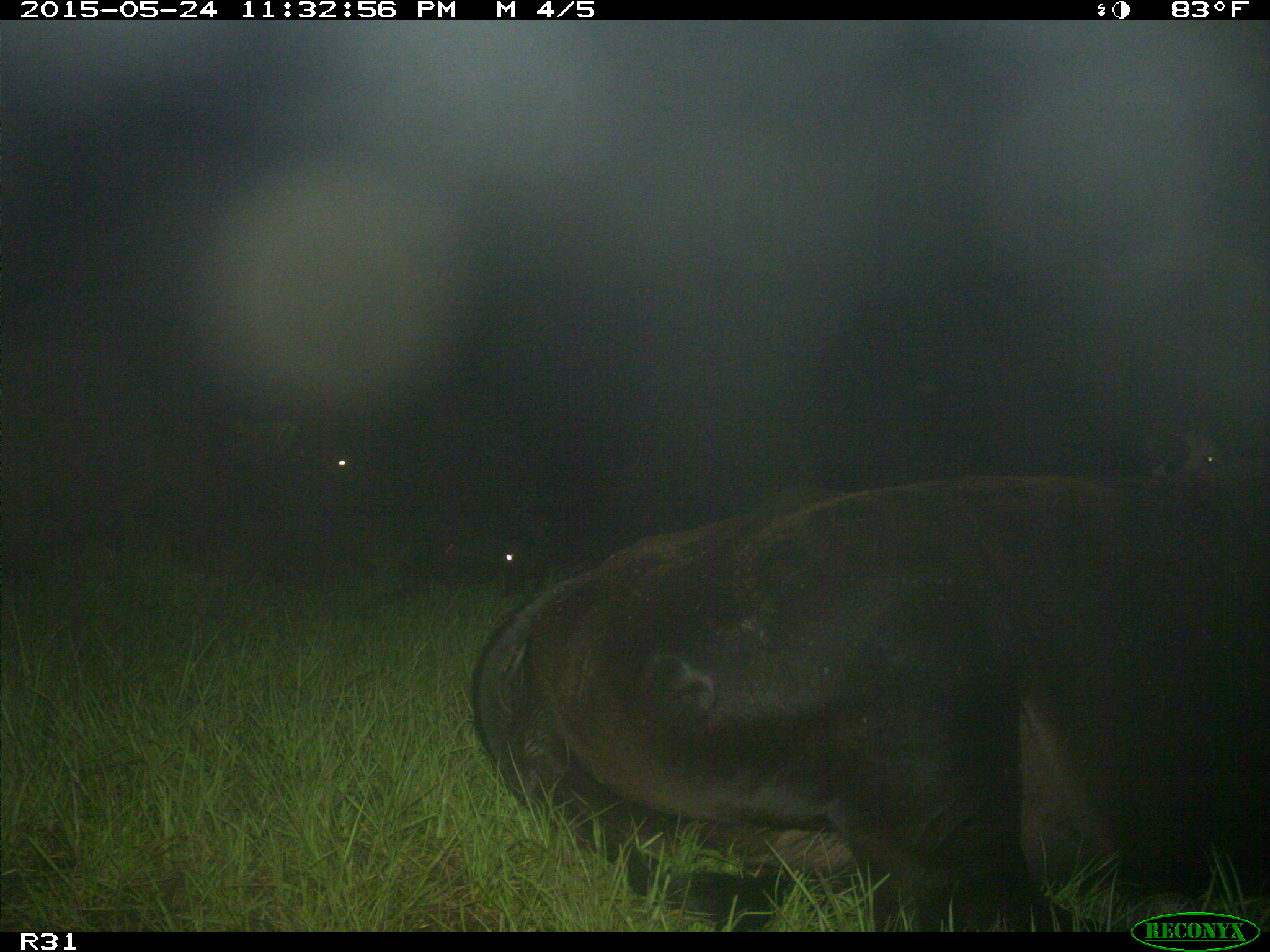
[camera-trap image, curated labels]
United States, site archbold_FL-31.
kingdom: Animalia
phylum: Chordata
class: Mammalia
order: Artiodactyla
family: Bovidae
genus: Bos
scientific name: Bos taurus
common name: domestic cow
Bos taurus (domestic cow).